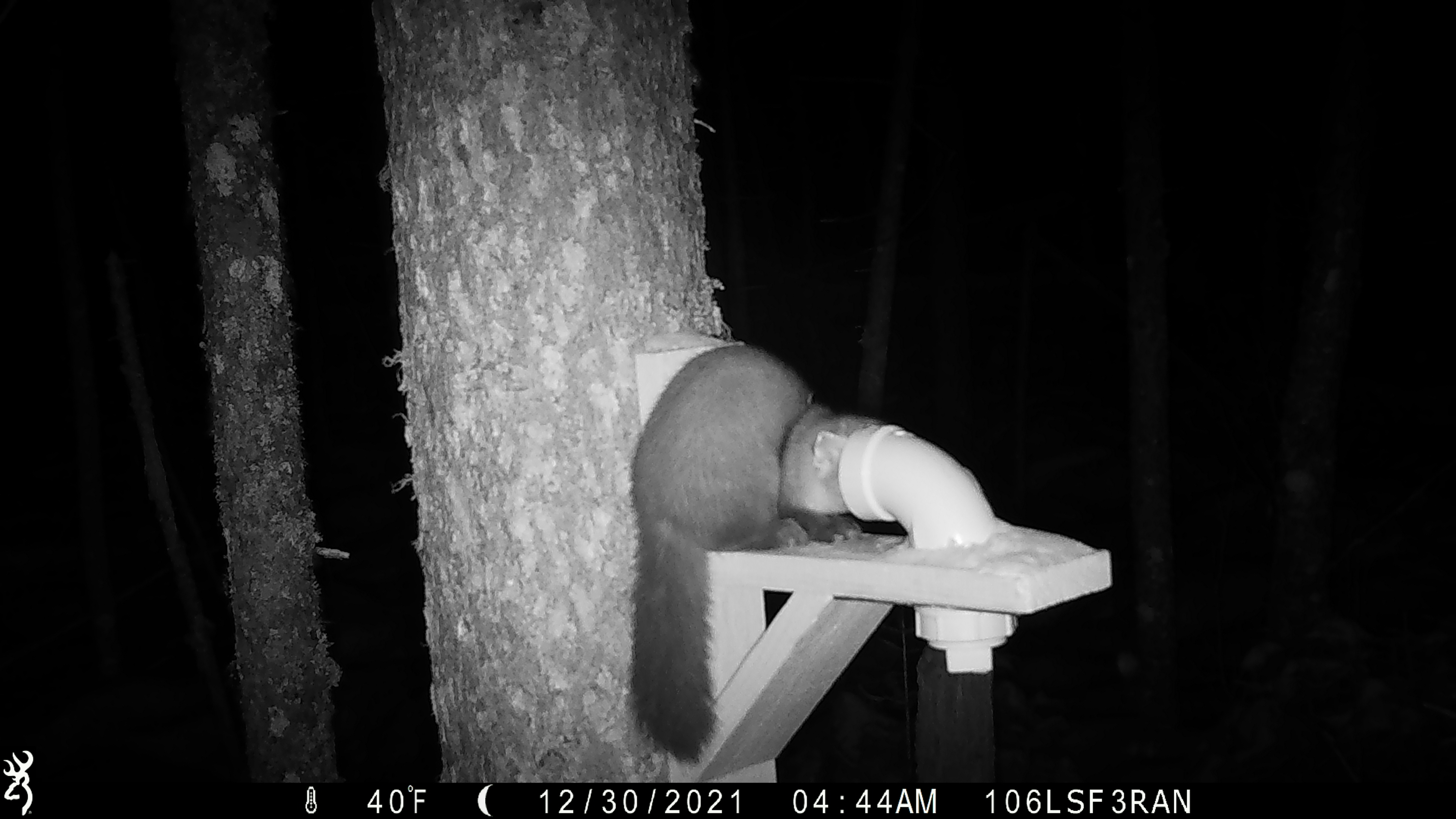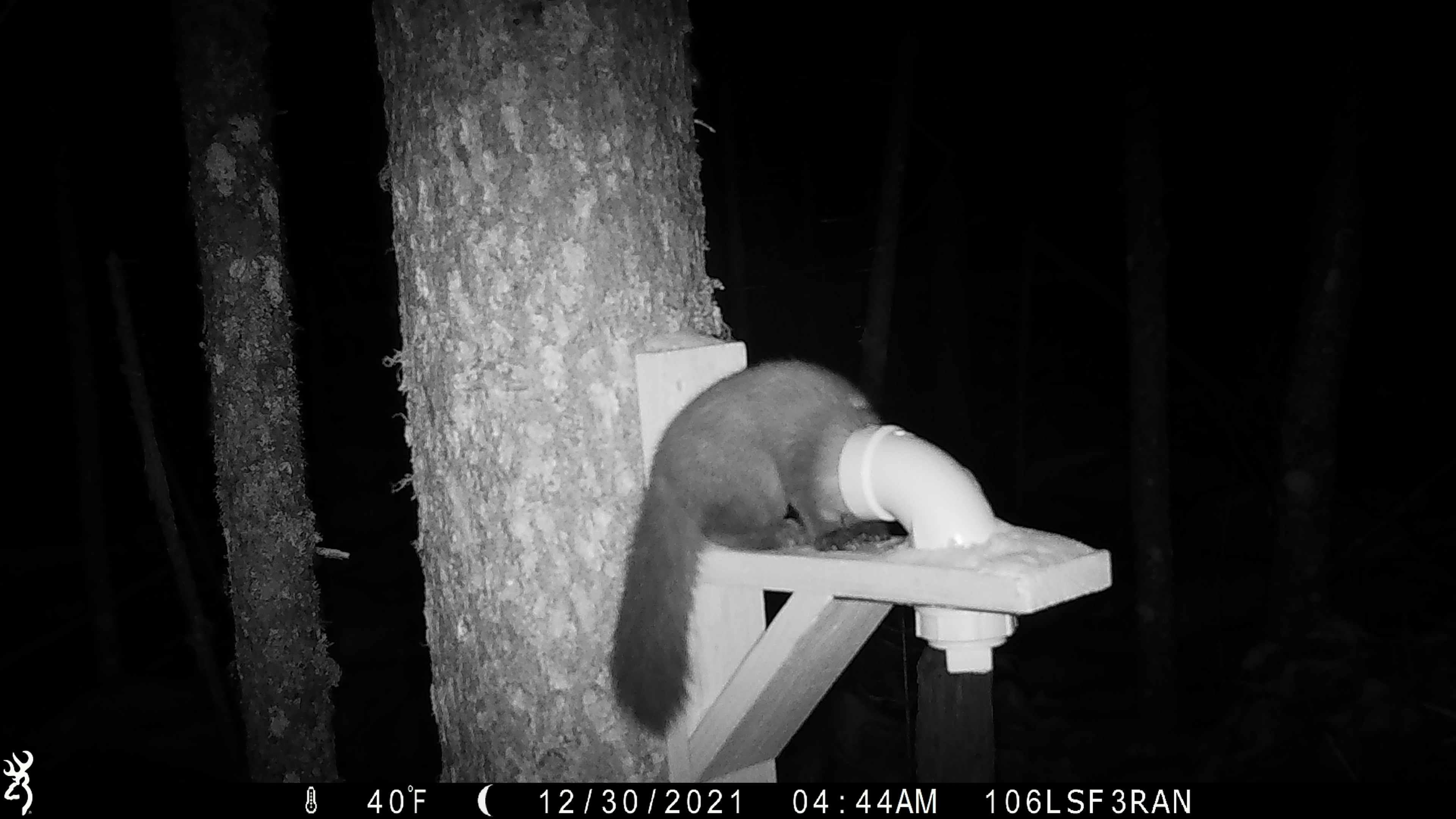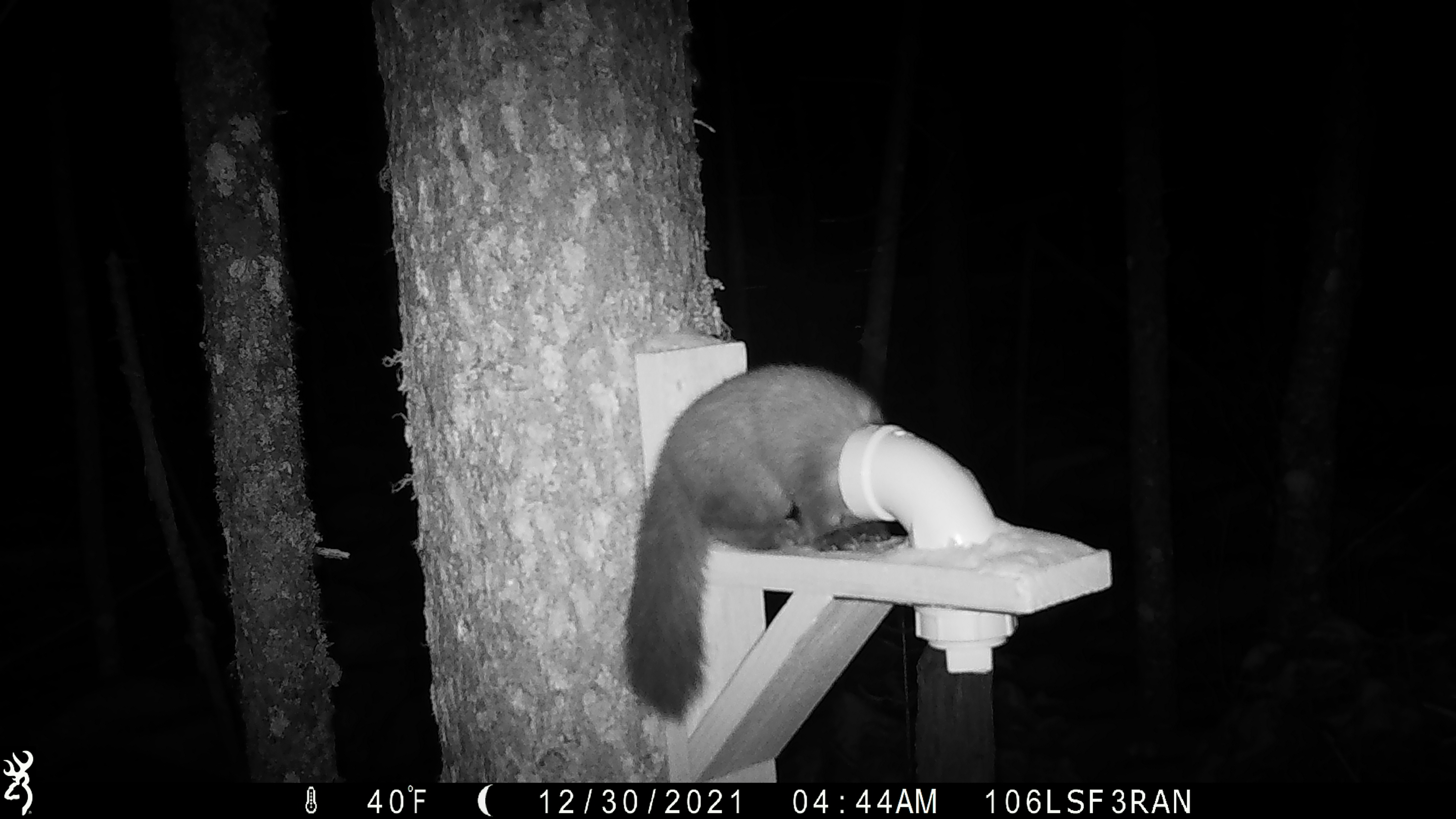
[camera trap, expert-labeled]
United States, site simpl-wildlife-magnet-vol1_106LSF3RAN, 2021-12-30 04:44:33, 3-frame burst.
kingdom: Animalia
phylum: Chordata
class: Mammalia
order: Carnivora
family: Mustelidae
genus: Martes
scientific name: Martes americana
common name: american marten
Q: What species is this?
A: American marten (Martes americana).